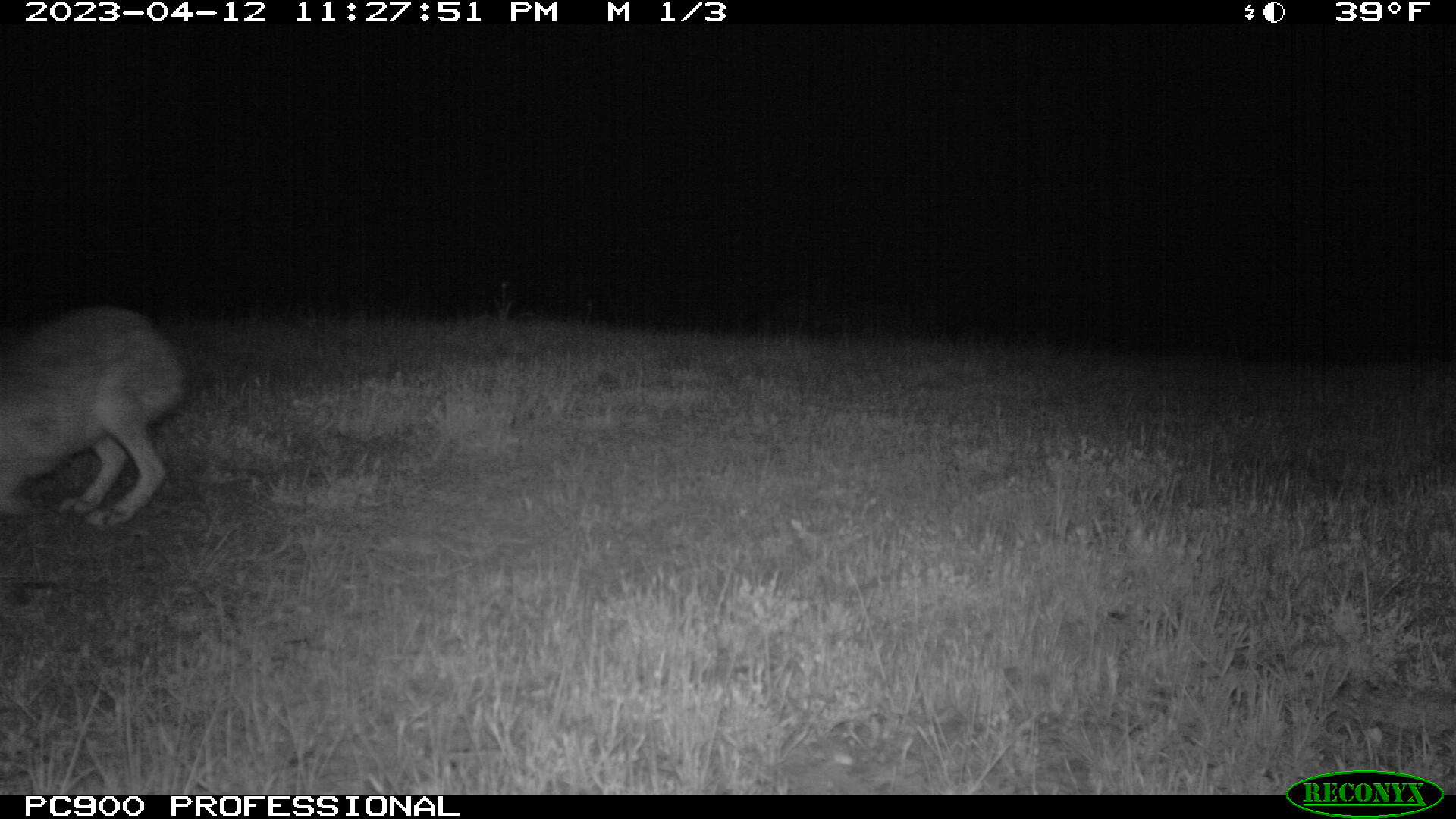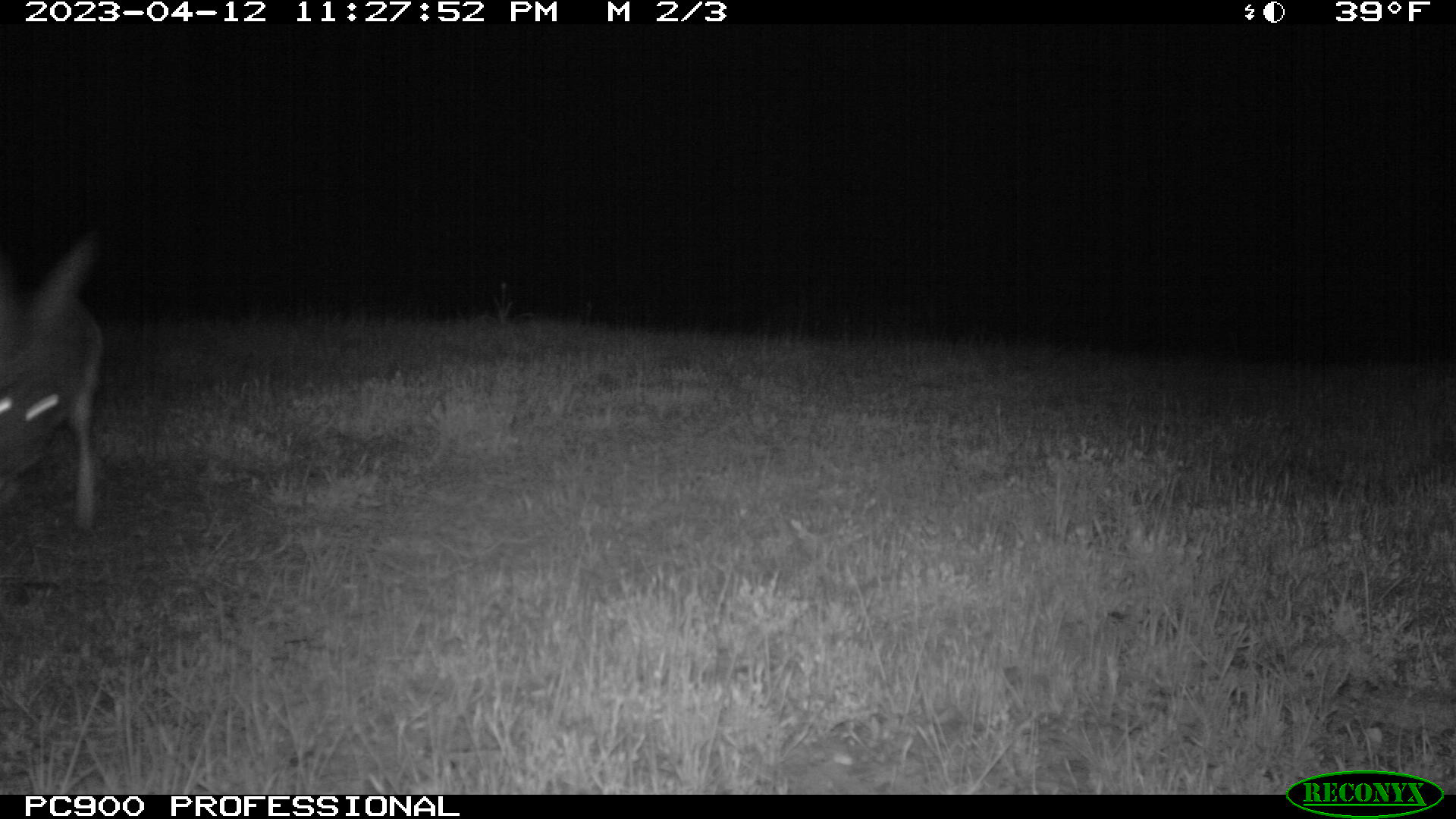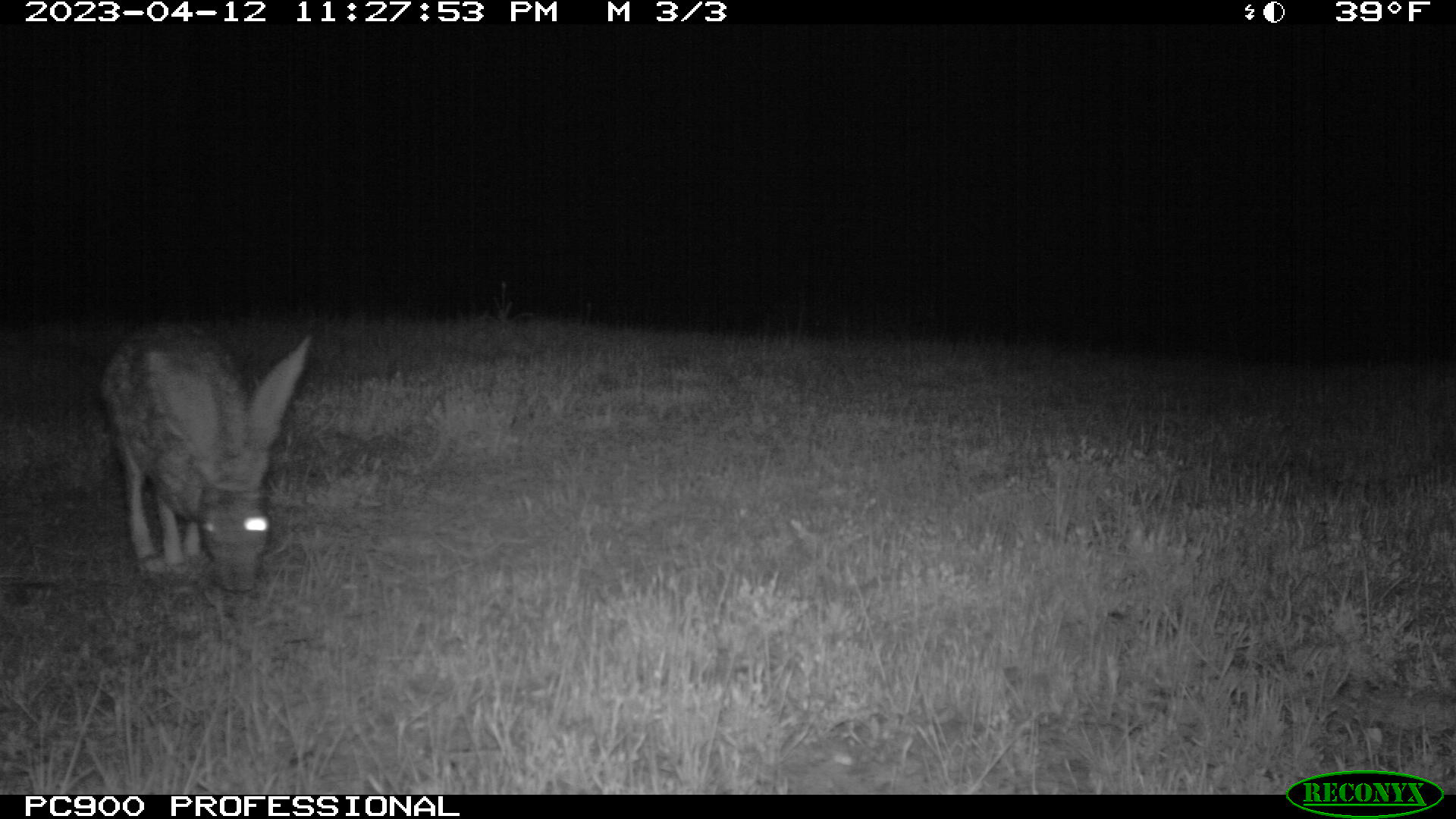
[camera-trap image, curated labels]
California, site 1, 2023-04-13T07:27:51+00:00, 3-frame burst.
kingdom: Animalia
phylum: Chordata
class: Mammalia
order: Lagomorpha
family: Leporidae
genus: Lepus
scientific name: Lepus californicus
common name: black-tailed jackrabbit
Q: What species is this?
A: Black-tailed jackrabbit (Lepus californicus).